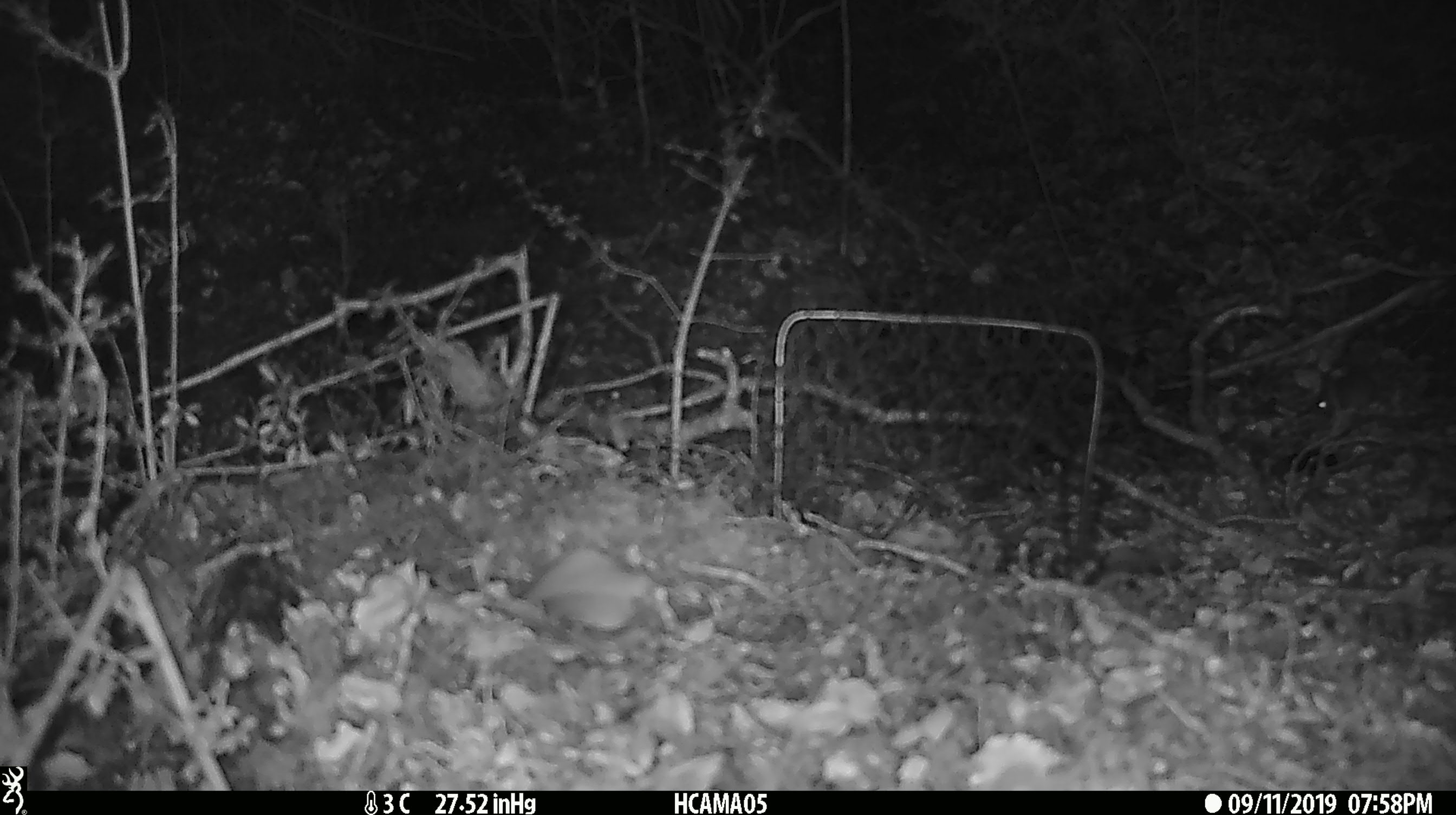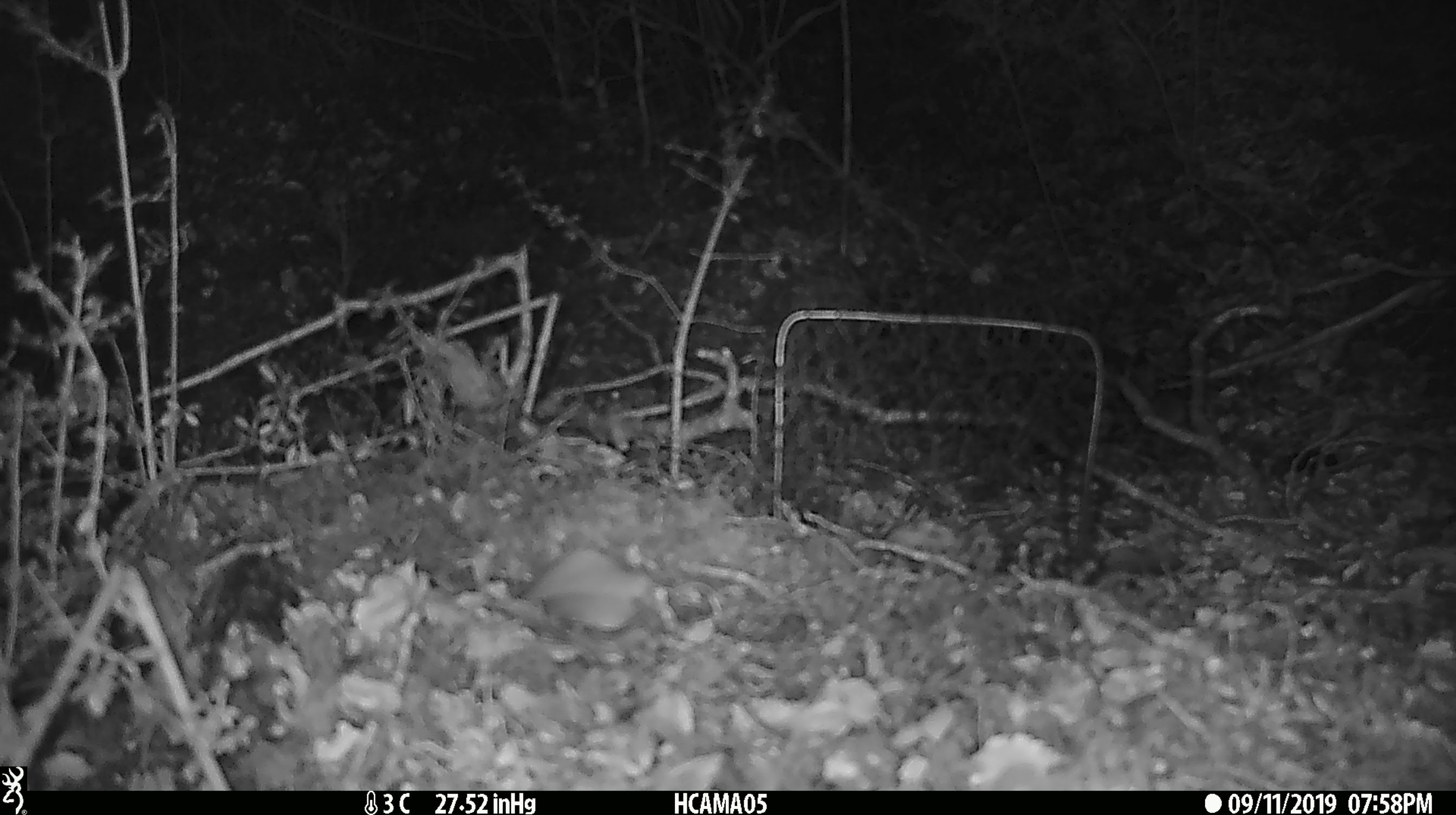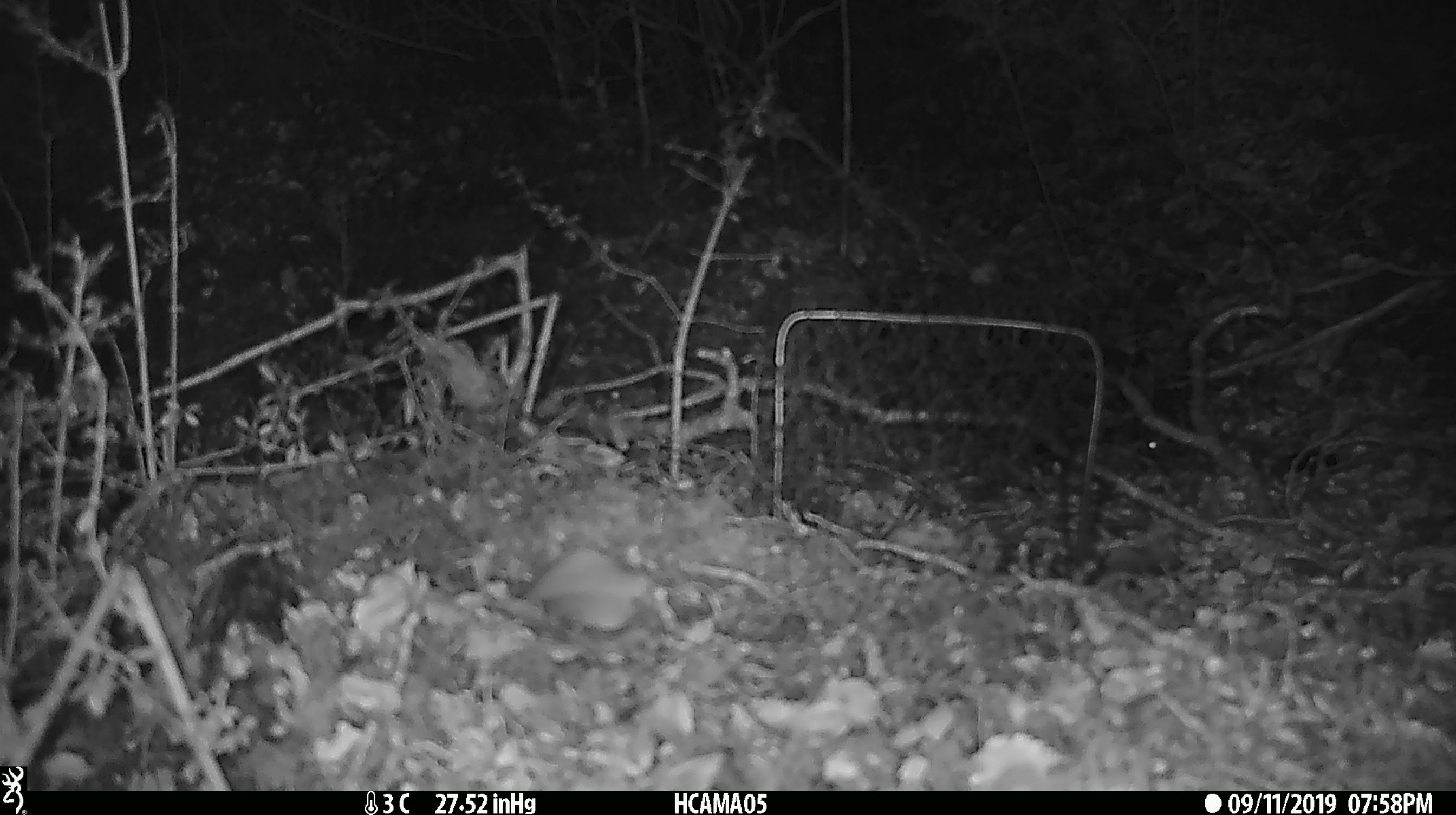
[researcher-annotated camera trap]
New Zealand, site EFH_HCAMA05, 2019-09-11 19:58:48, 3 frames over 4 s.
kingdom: Animalia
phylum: Chordata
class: Mammalia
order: Rodentia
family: Muridae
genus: Mus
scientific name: Mus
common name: mouse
Mouse (Mus).